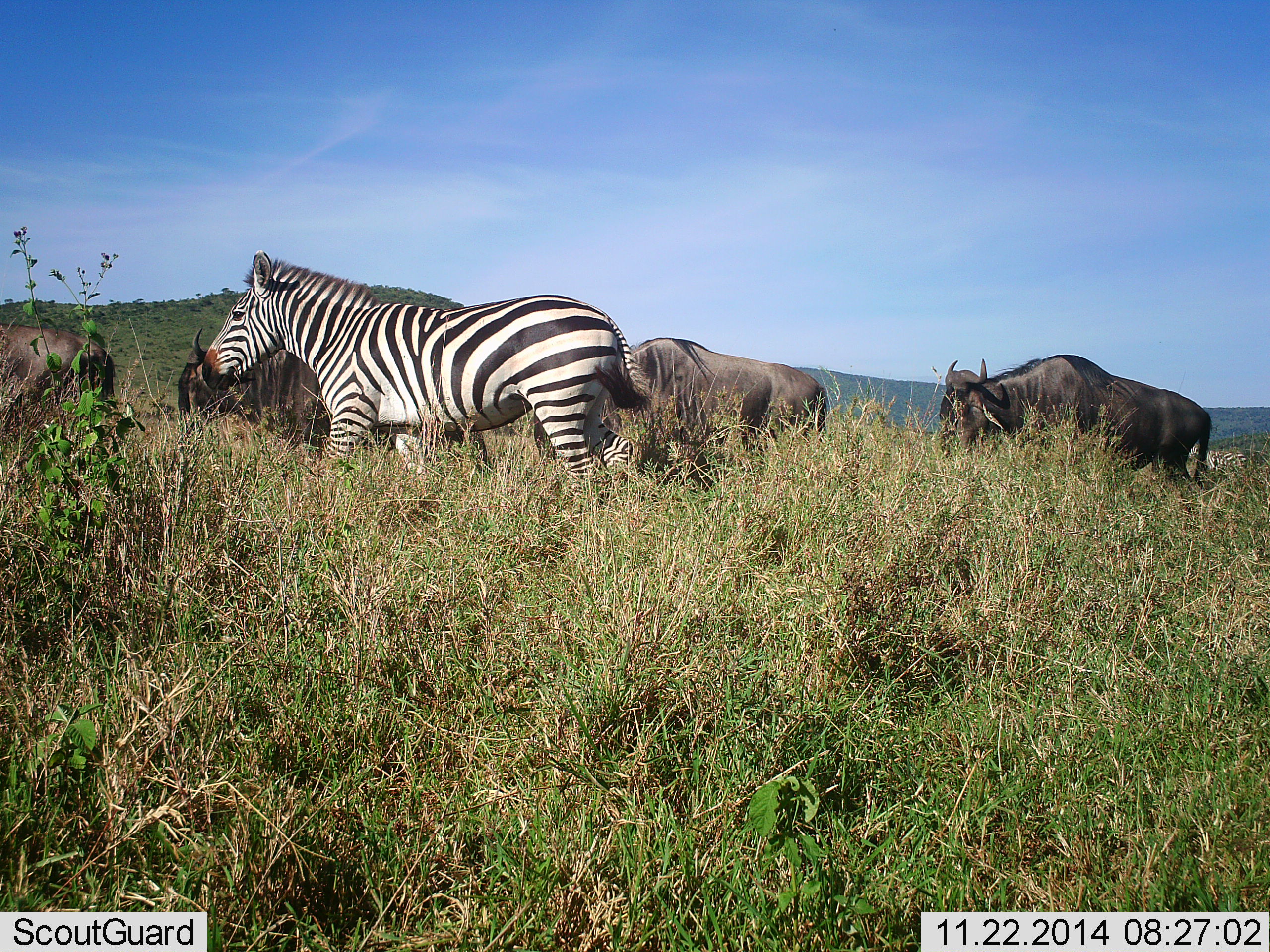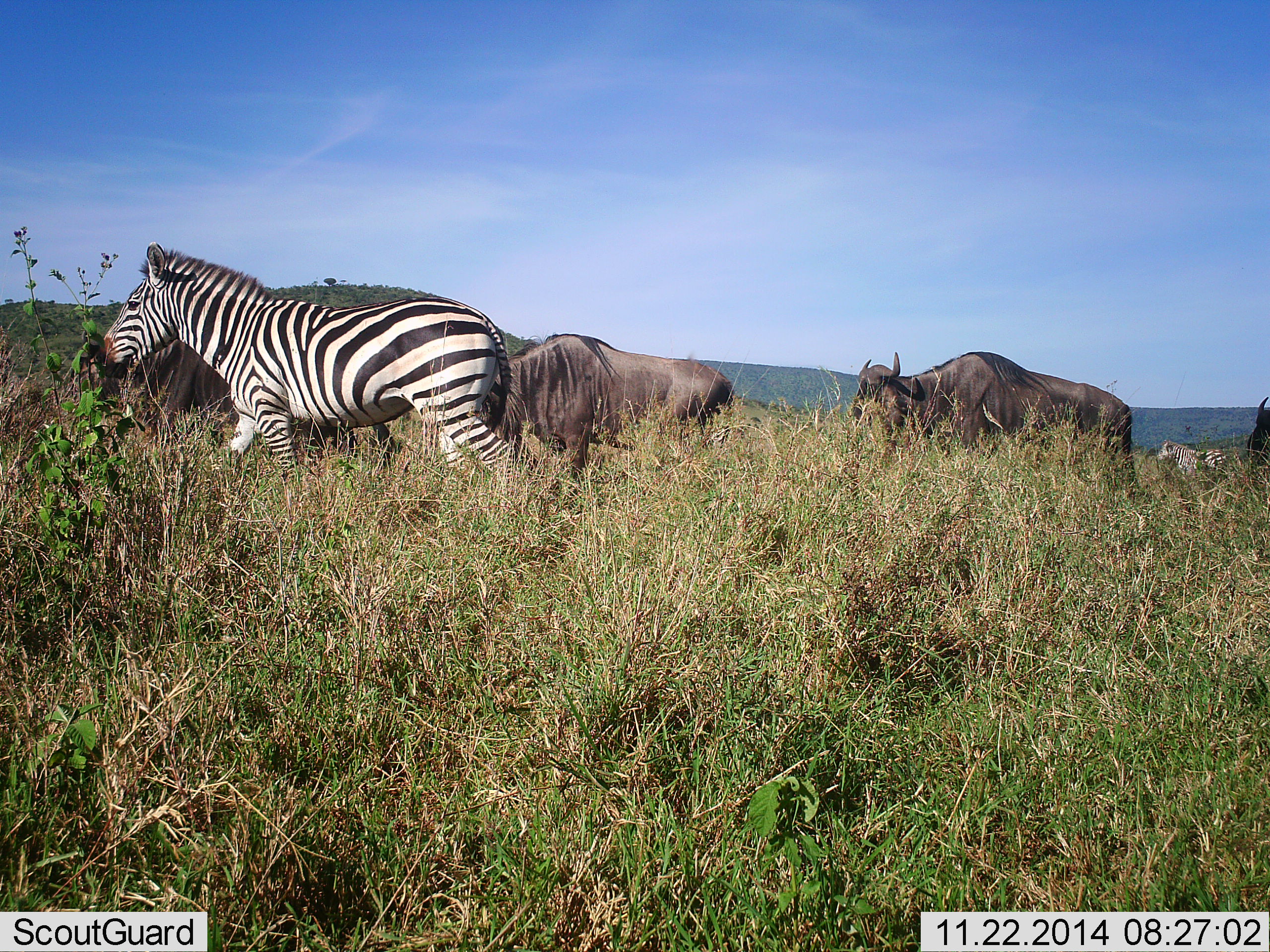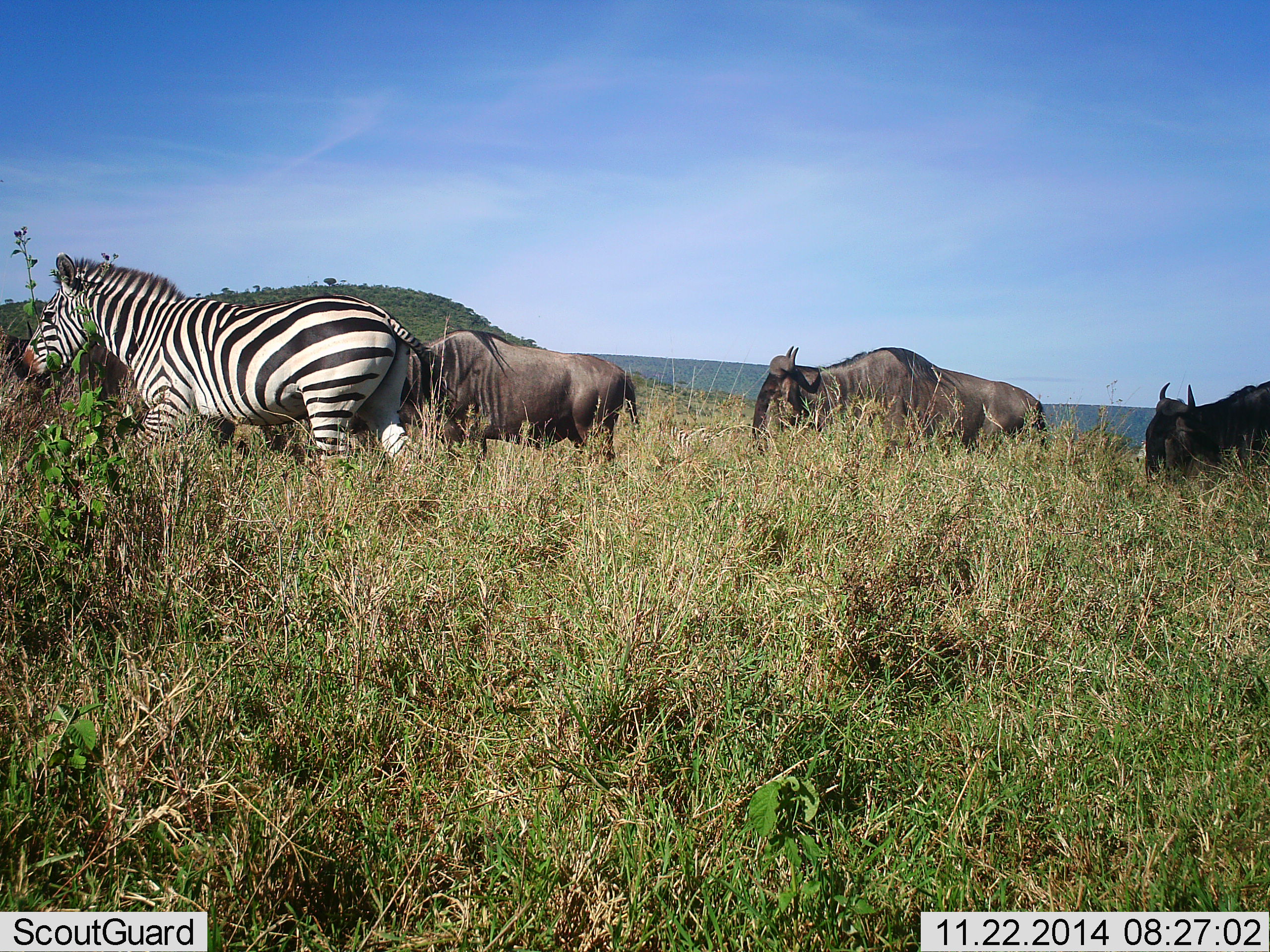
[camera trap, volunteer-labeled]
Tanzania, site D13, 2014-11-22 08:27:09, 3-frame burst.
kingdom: Animalia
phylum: Chordata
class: Mammalia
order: Artiodactyla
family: Bovidae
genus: Connochaetes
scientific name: Connochaetes taurinus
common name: blue wildebeest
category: wildebeest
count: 4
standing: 8%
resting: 0%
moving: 92%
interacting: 0%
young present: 0%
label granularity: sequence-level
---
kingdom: Animalia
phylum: Chordata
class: Mammalia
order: Perissodactyla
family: Equidae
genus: Equus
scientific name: Equus quagga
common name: plains zebra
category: zebra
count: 1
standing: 0%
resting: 0%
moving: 100%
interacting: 0%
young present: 0%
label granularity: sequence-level